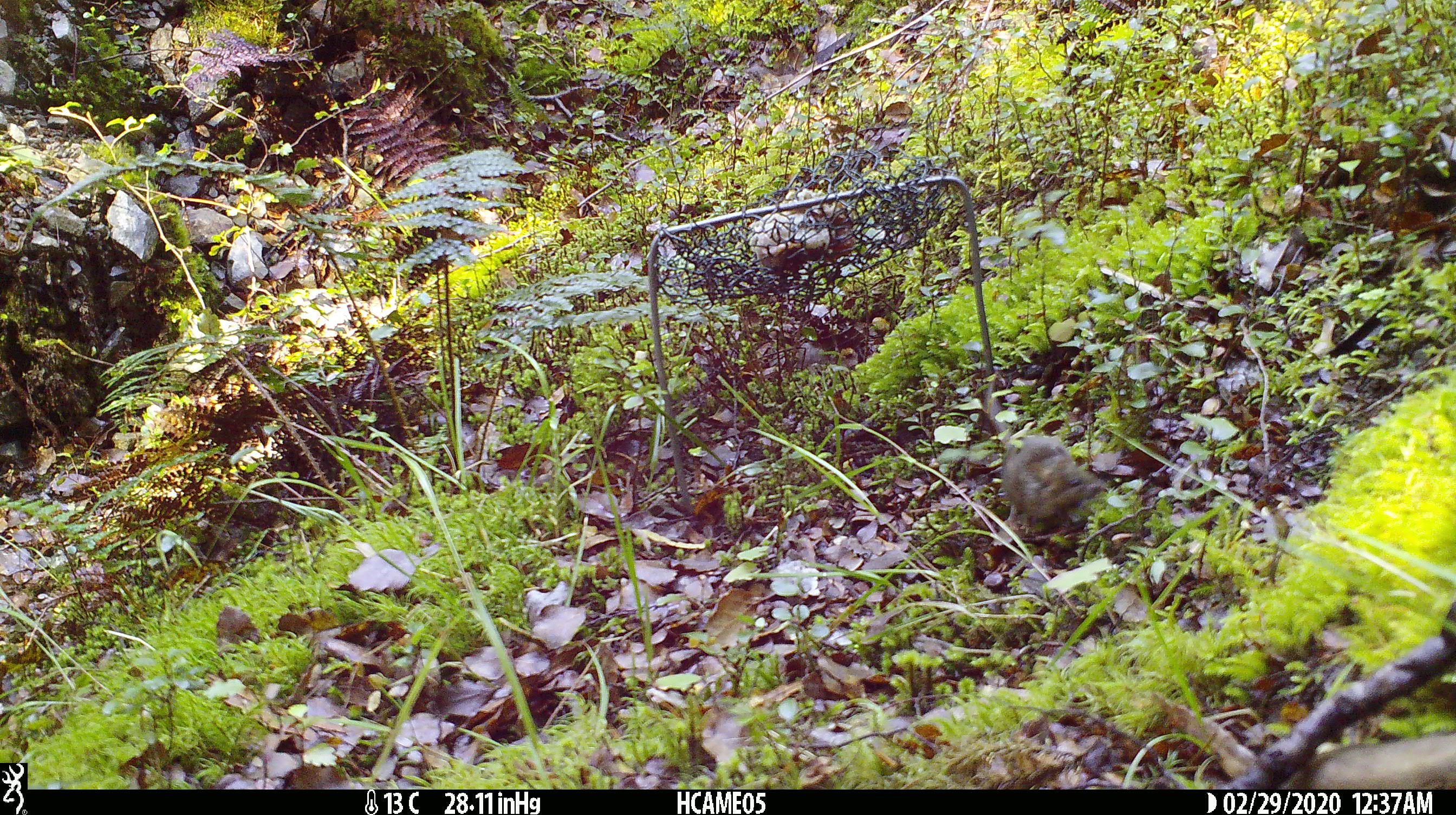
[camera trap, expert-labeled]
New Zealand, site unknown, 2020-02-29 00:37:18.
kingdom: Animalia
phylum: Chordata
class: Mammalia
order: Rodentia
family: Muridae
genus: Mus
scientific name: Mus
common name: mouse